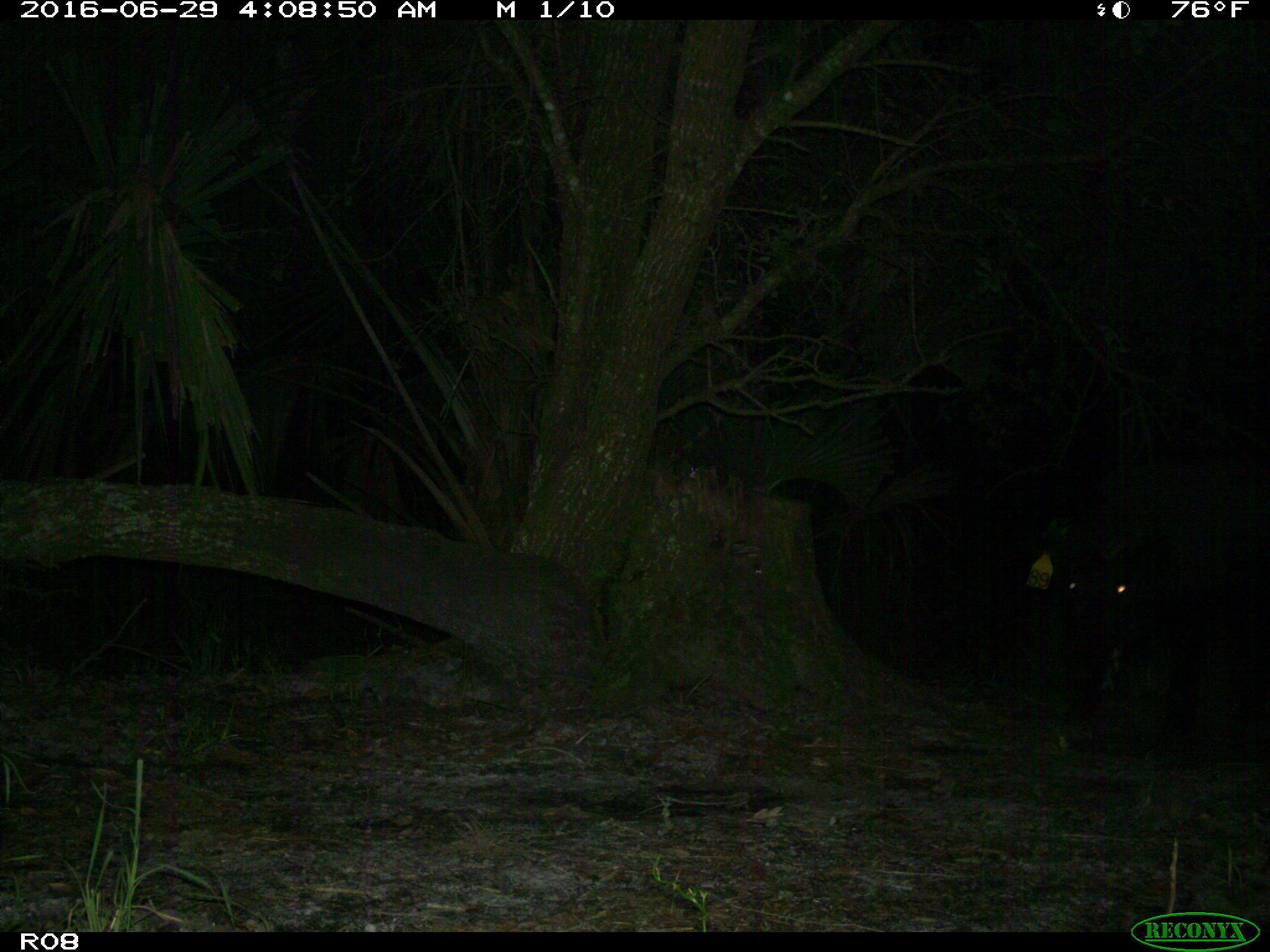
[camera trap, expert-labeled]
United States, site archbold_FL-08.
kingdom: Animalia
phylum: Chordata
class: Mammalia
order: Artiodactyla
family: Suidae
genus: Sus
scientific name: Sus scrofa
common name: wild boar